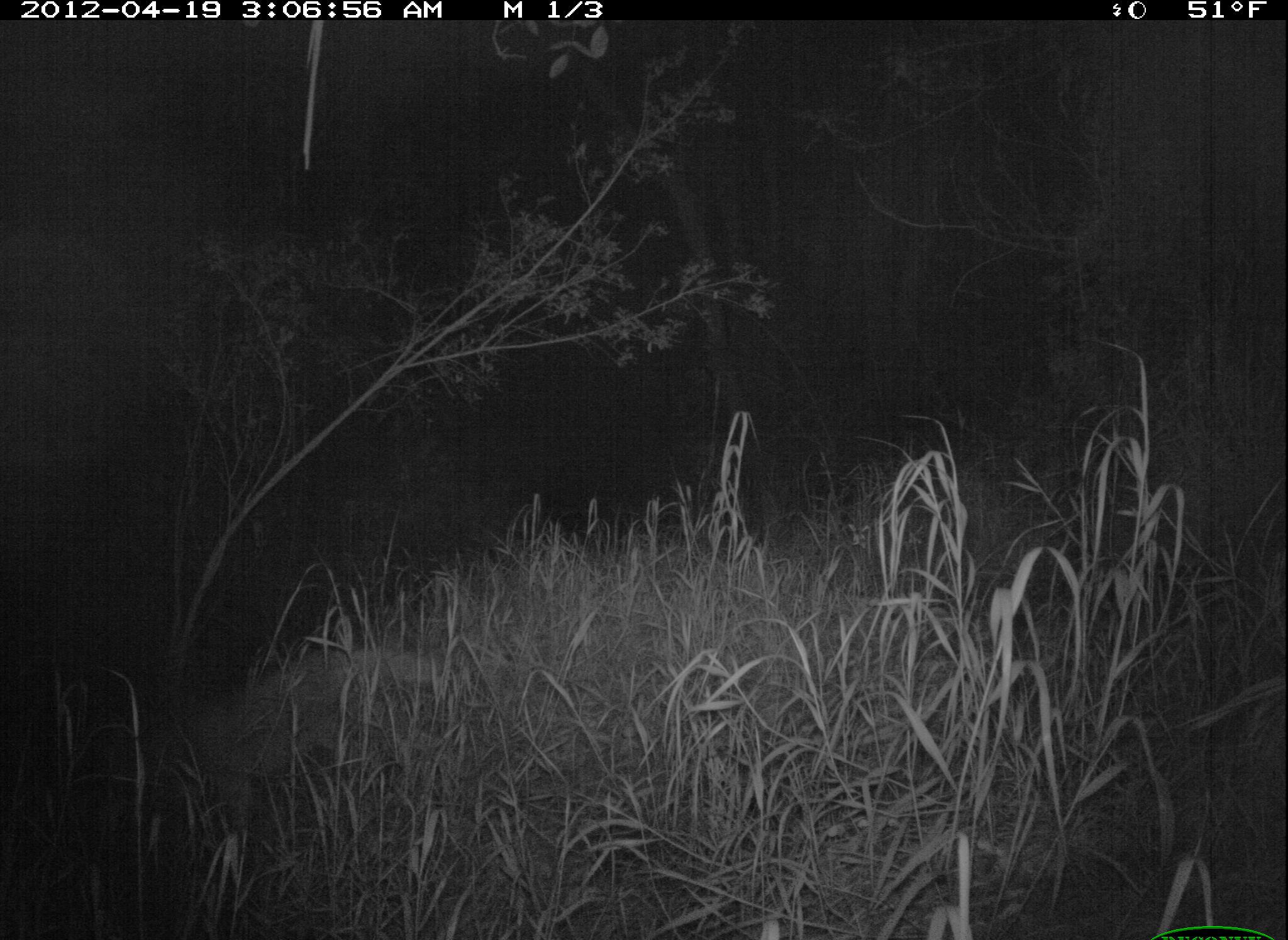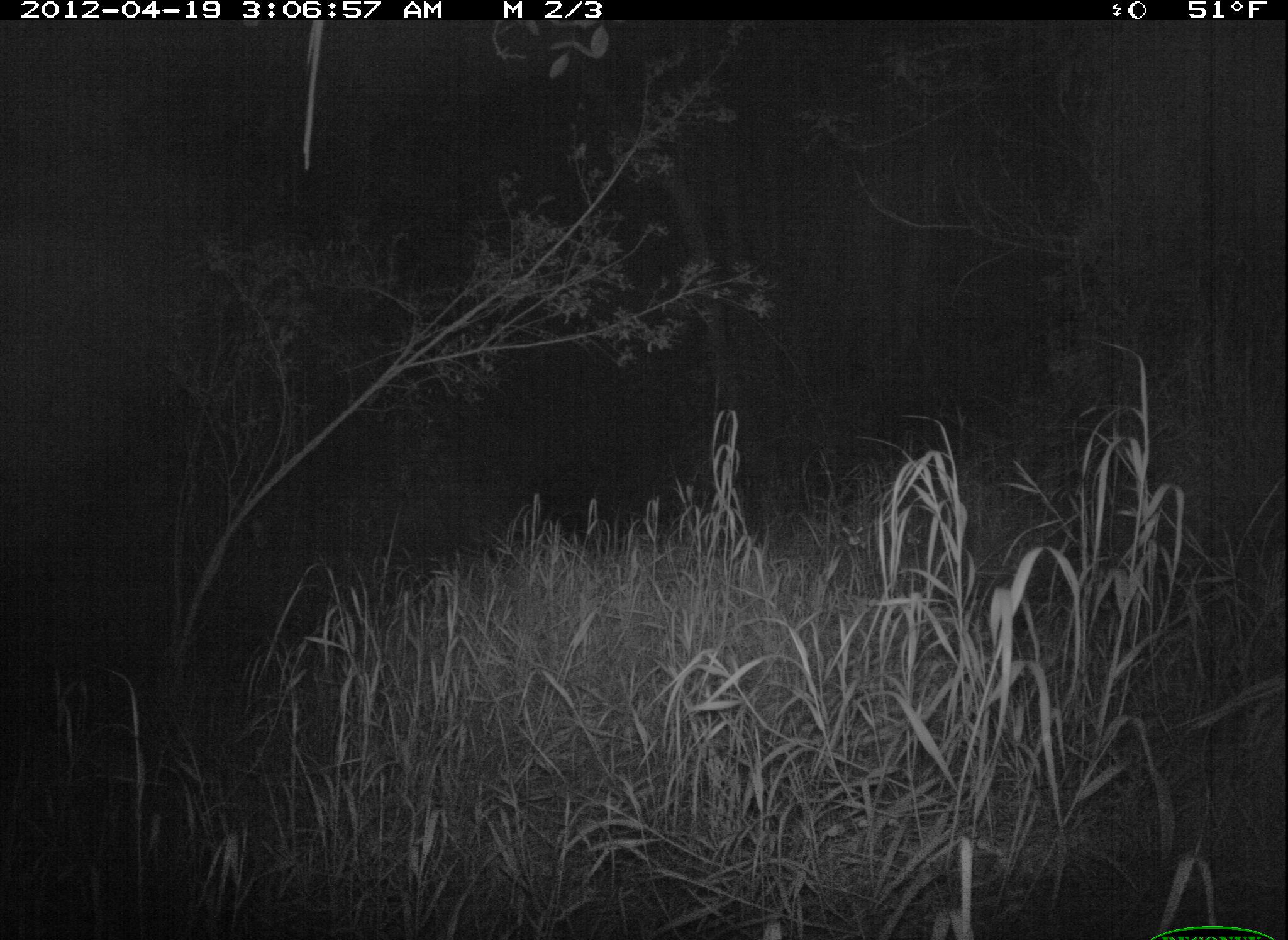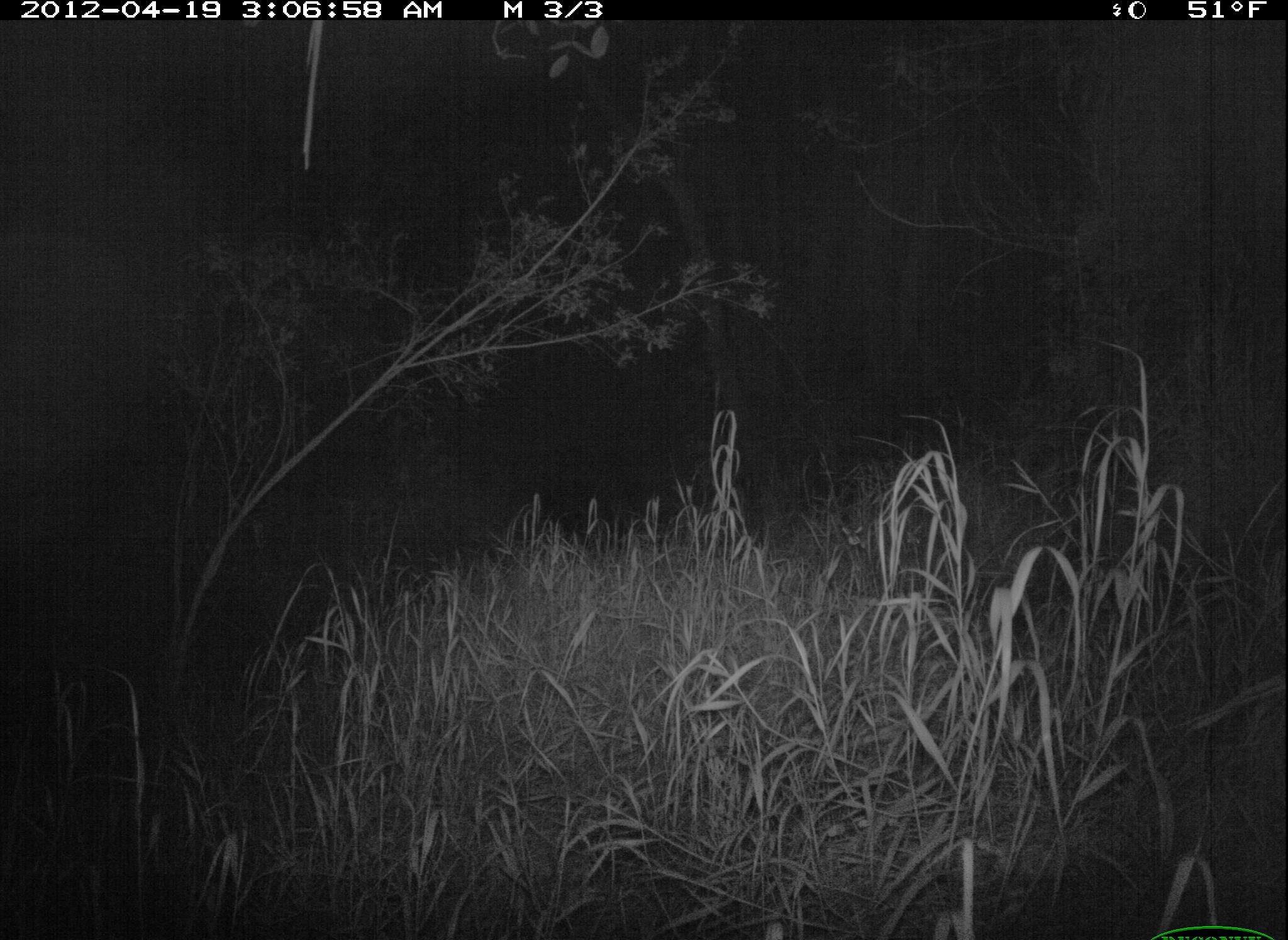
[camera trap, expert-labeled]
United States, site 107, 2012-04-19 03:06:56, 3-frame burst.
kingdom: Animalia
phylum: Chordata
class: Mammalia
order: Carnivora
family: Canidae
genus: Canis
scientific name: Canis latrans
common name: coyote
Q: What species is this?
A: Coyote (Canis latrans).